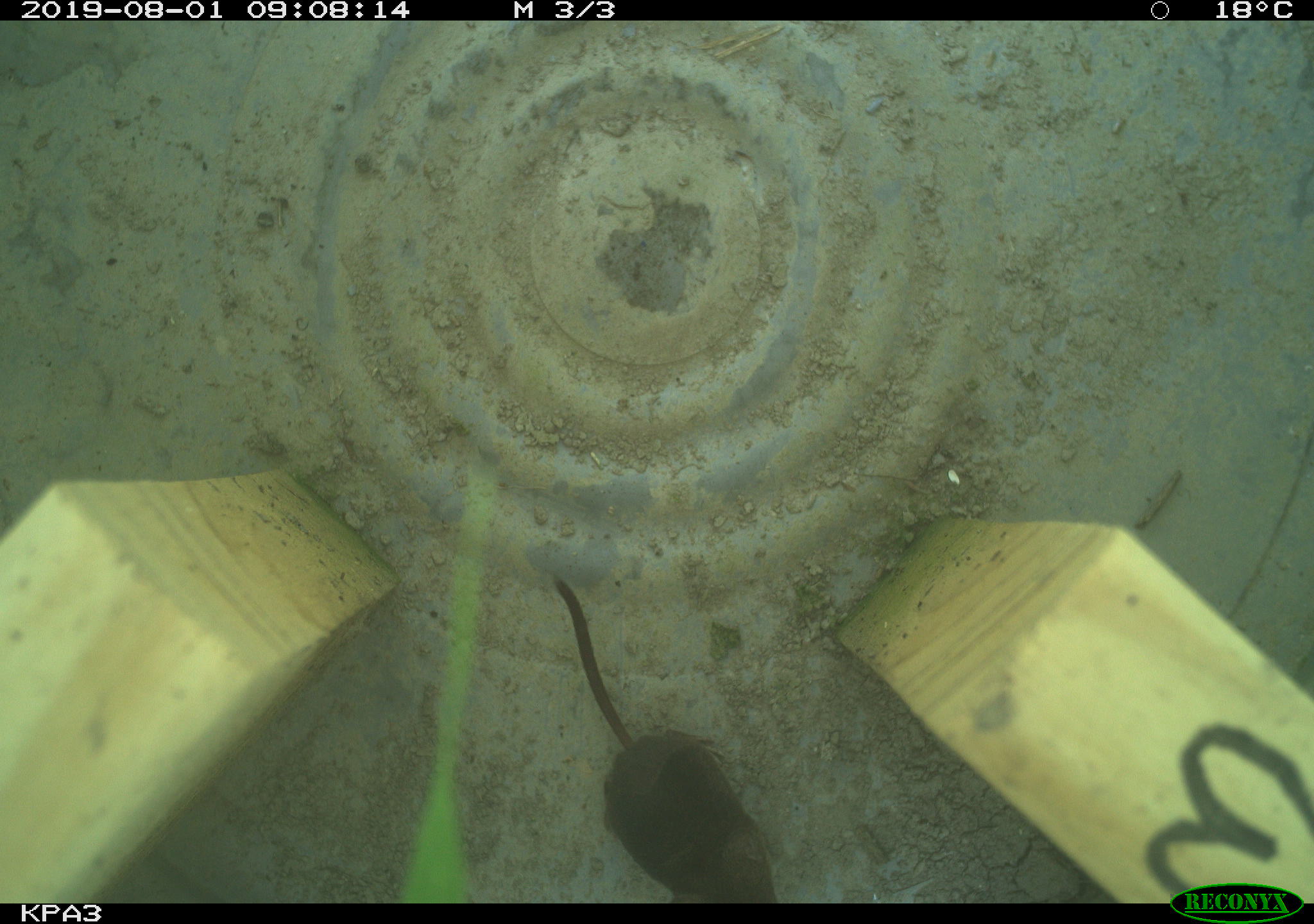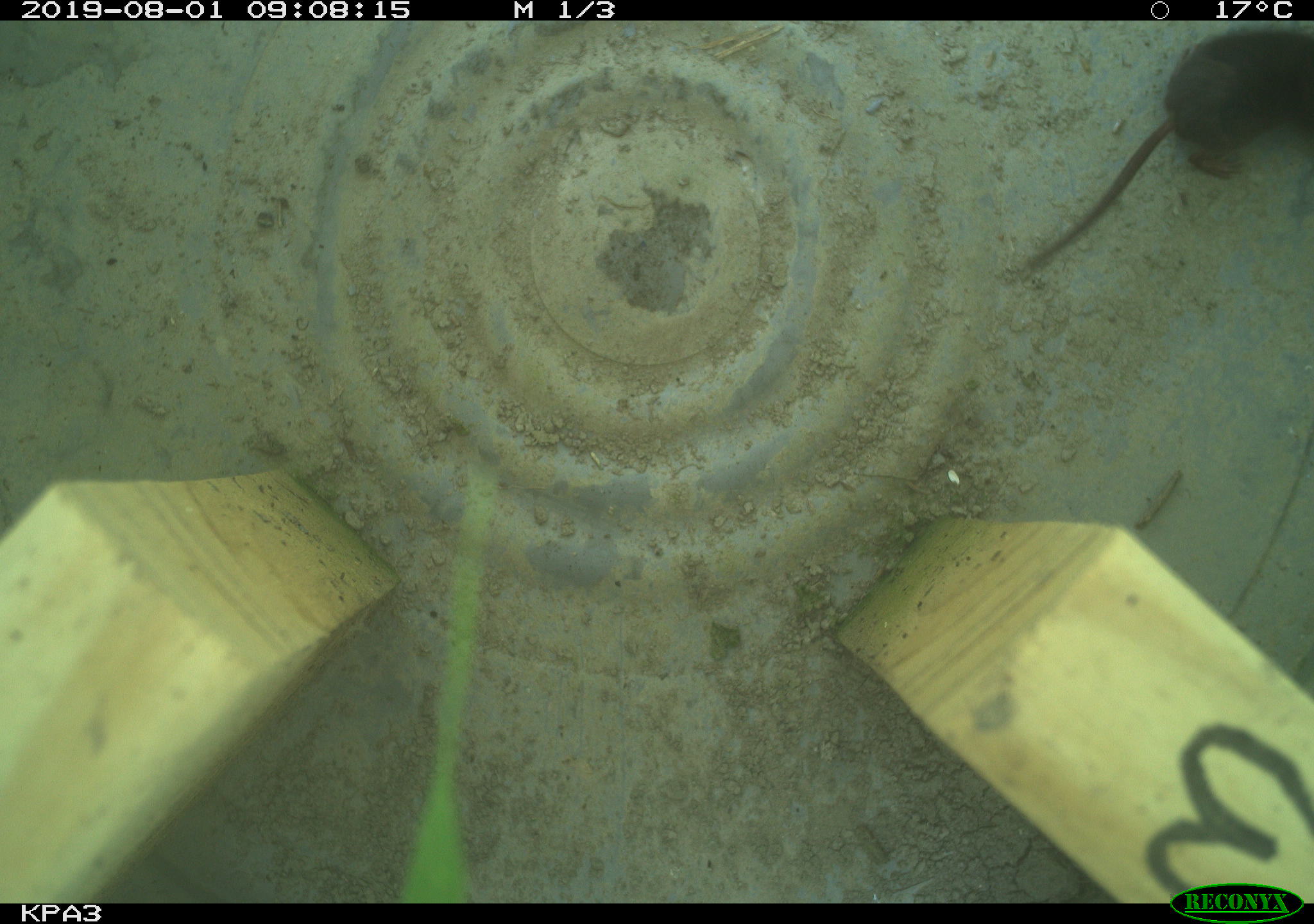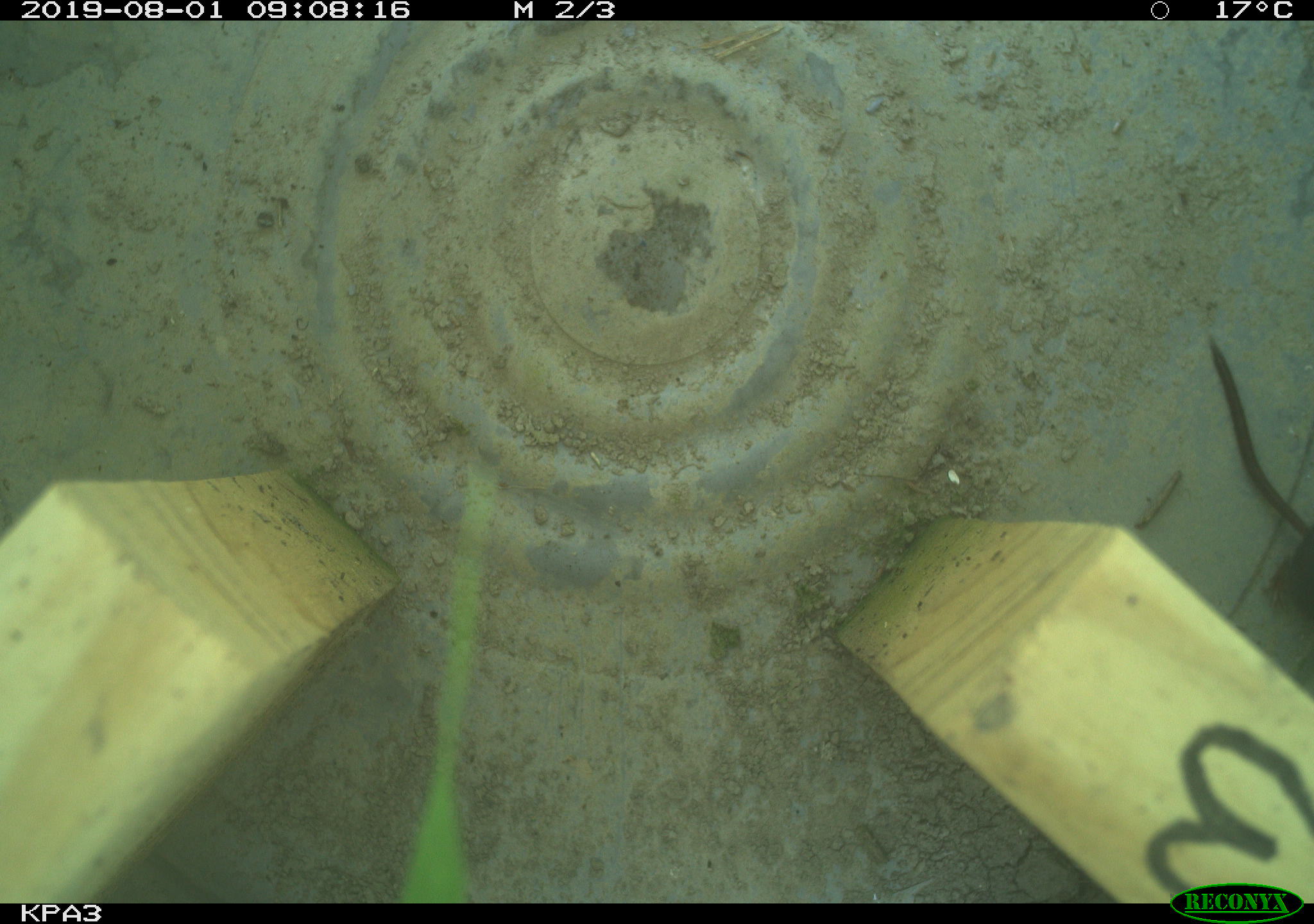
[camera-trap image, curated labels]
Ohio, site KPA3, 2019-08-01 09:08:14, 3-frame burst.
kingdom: Animalia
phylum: Chordata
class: Mammalia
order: Eulipotyphla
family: Soricidae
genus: Sorex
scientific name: Sorex cinereus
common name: masked shrew